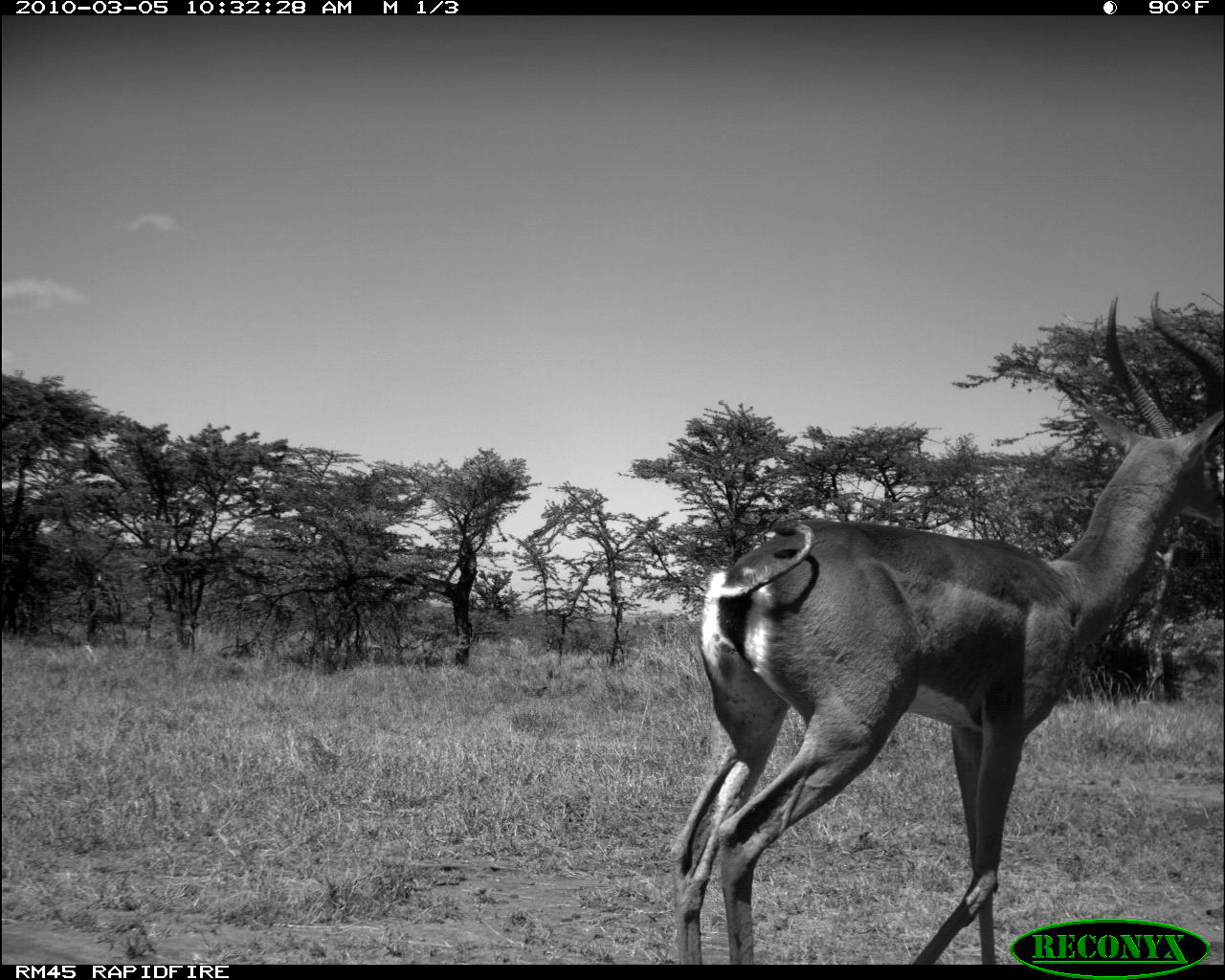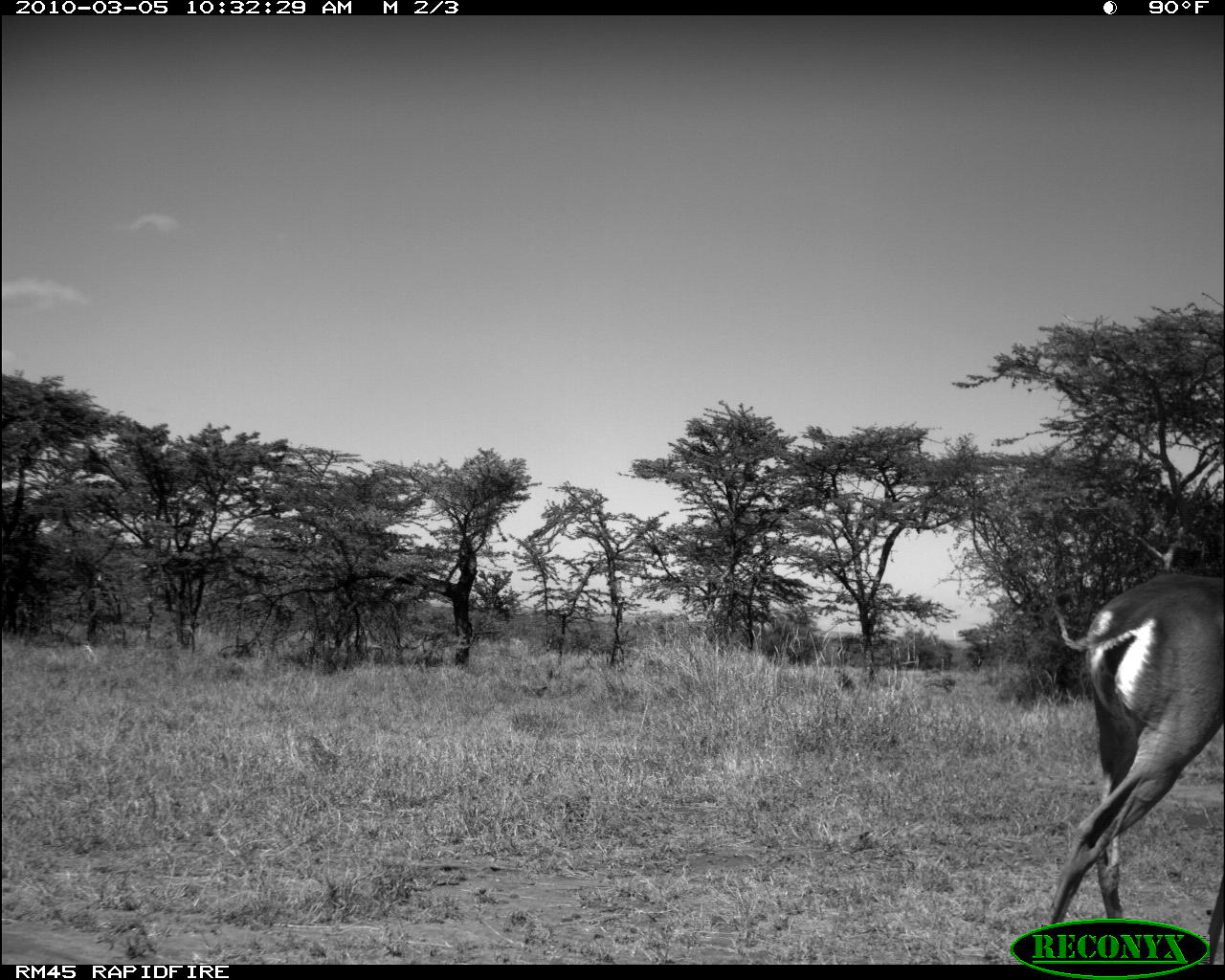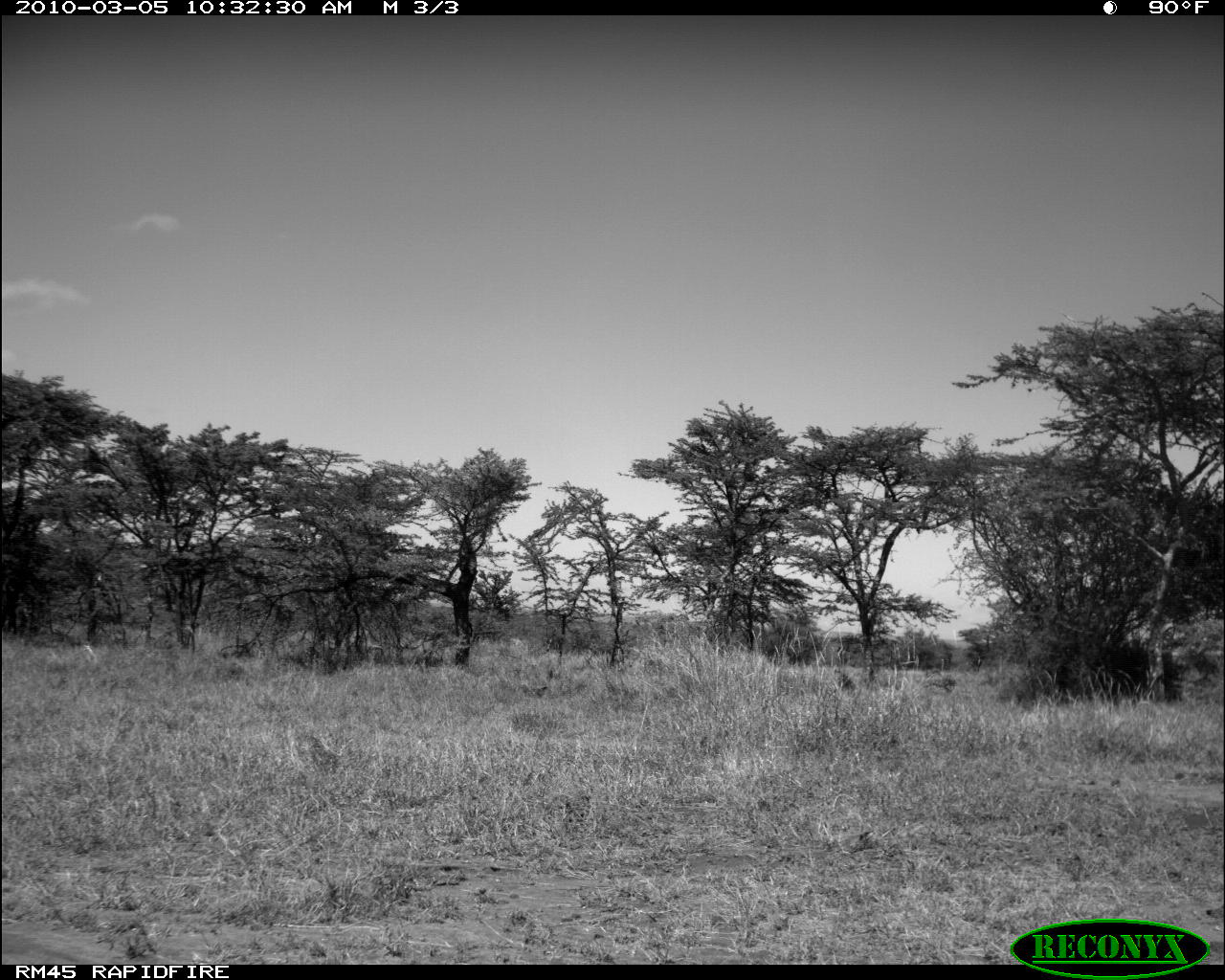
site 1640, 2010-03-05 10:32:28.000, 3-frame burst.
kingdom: Animalia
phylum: Chordata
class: Mammalia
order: Artiodactyla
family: Bovidae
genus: Litocranius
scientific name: Litocranius walleri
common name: gerenuk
Litocranius walleri (gerenuk), count 1.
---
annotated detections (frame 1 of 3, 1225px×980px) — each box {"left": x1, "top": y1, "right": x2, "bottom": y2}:
litocranius walleri: {"left": 670, "top": 282, "right": 1225, "bottom": 961}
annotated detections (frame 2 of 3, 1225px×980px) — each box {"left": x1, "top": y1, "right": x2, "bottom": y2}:
litocranius walleri: {"left": 1040, "top": 571, "right": 1225, "bottom": 960}